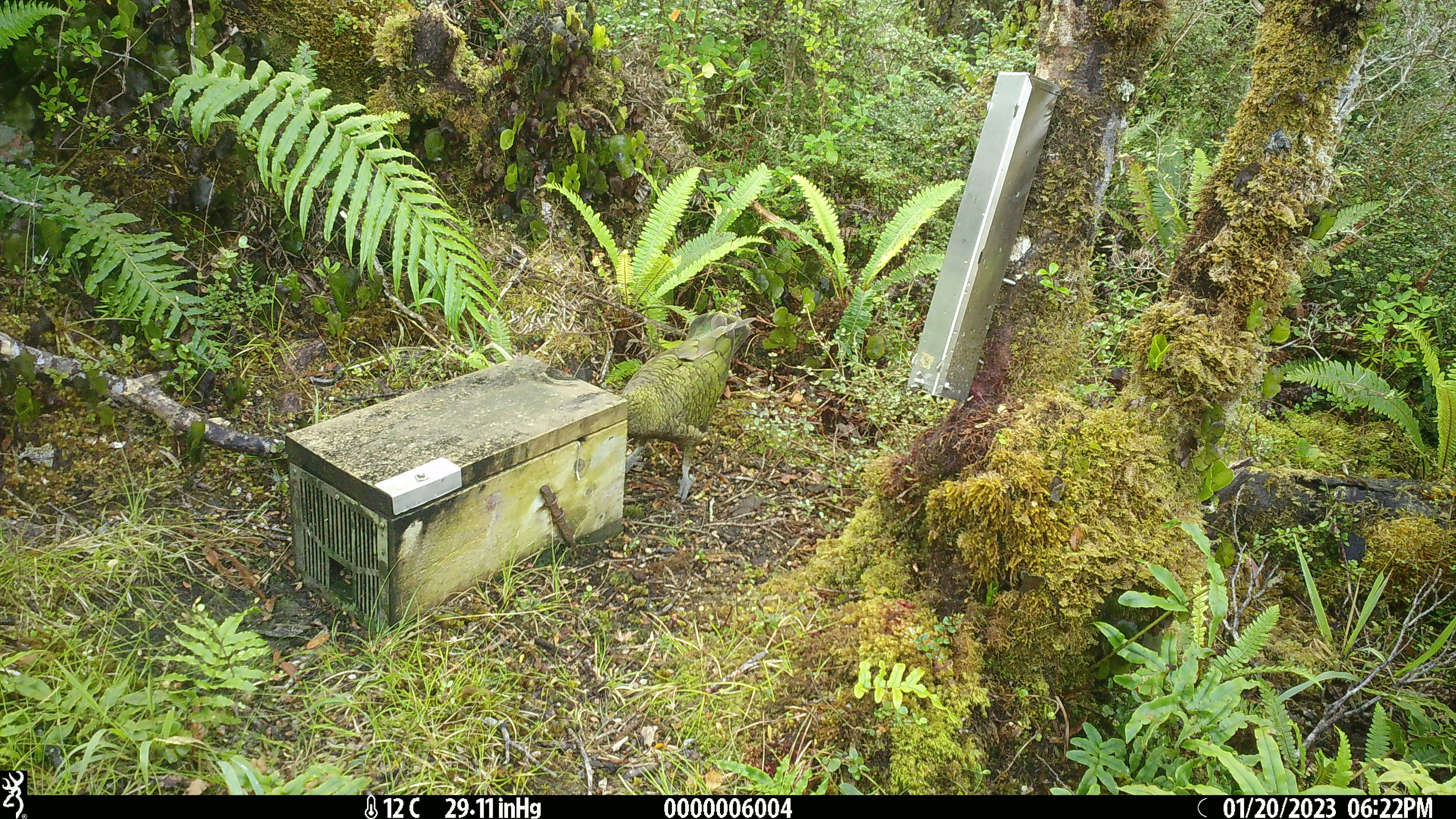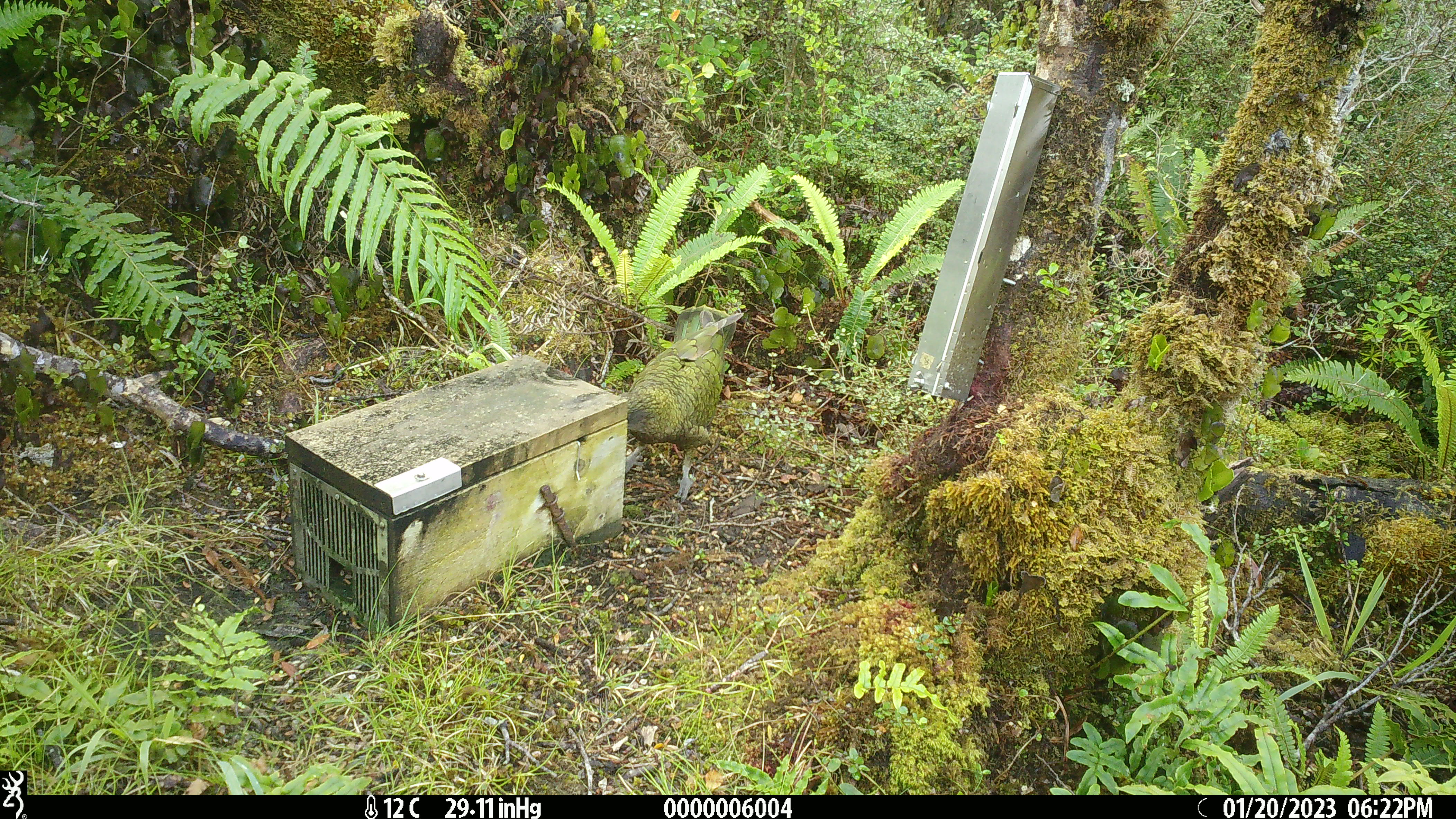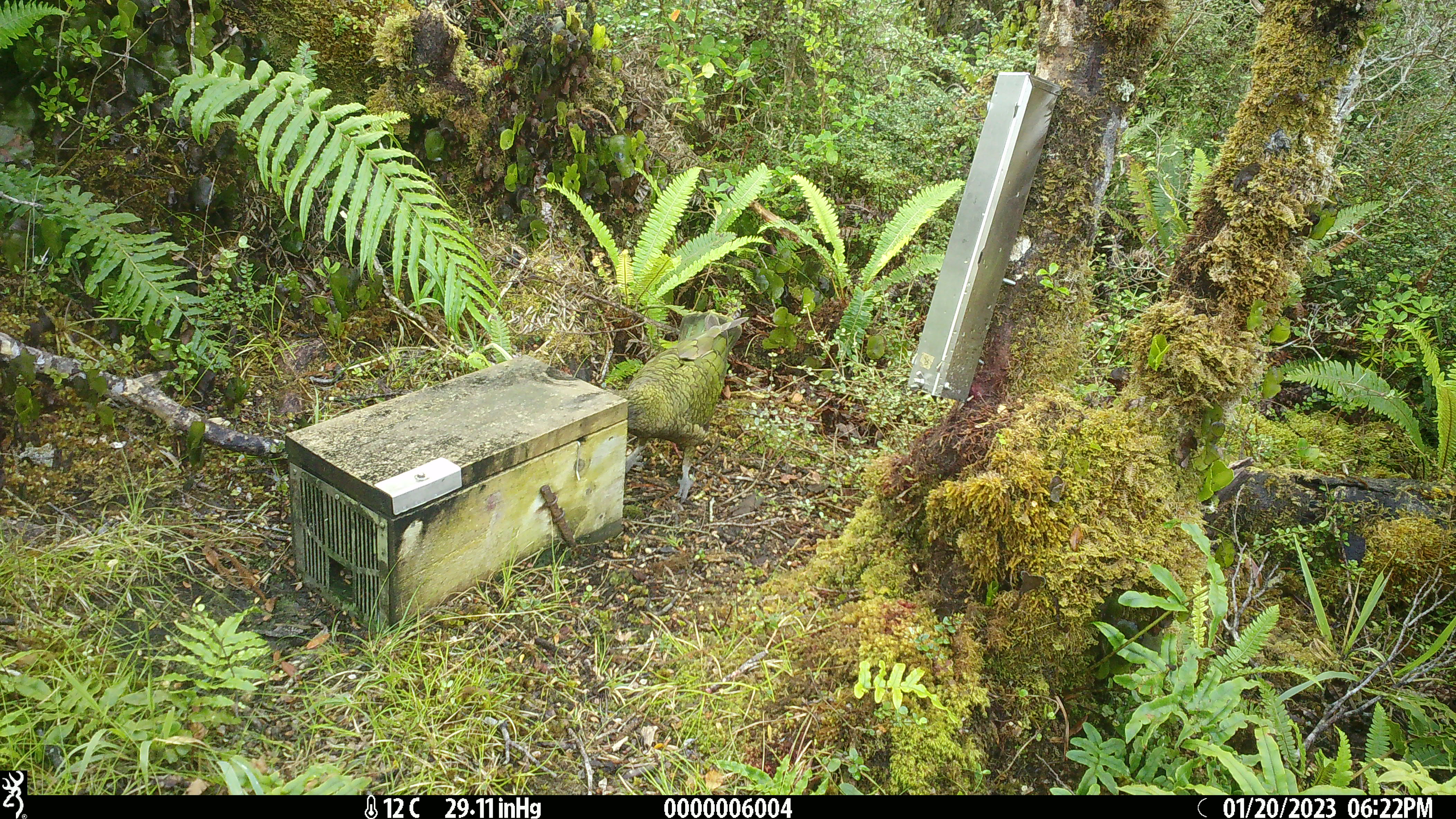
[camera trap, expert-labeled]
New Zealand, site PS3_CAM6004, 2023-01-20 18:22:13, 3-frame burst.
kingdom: Animalia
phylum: Chordata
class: Aves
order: Psittaciformes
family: Strigopidae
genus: Nestor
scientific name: Nestor notabilis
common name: kea